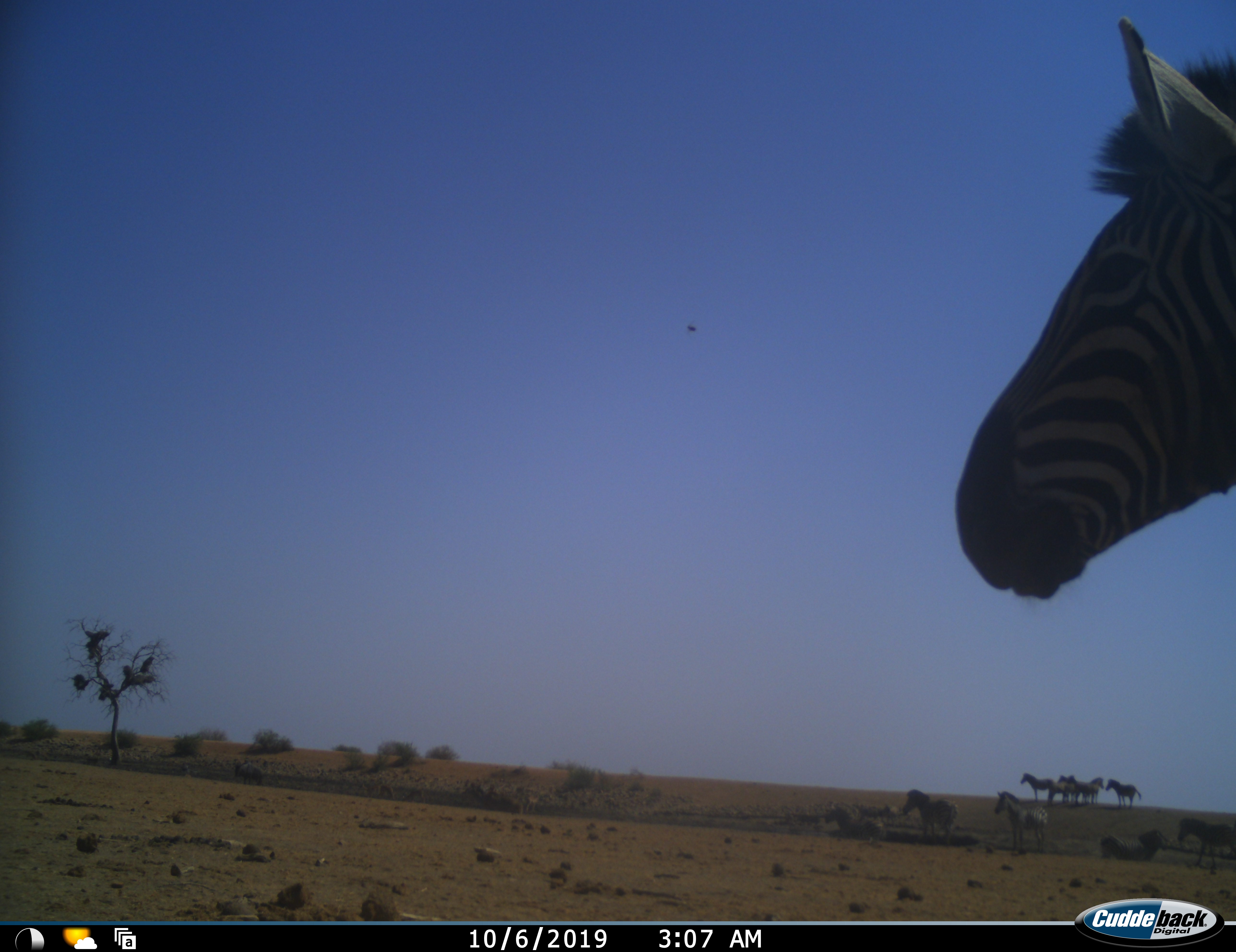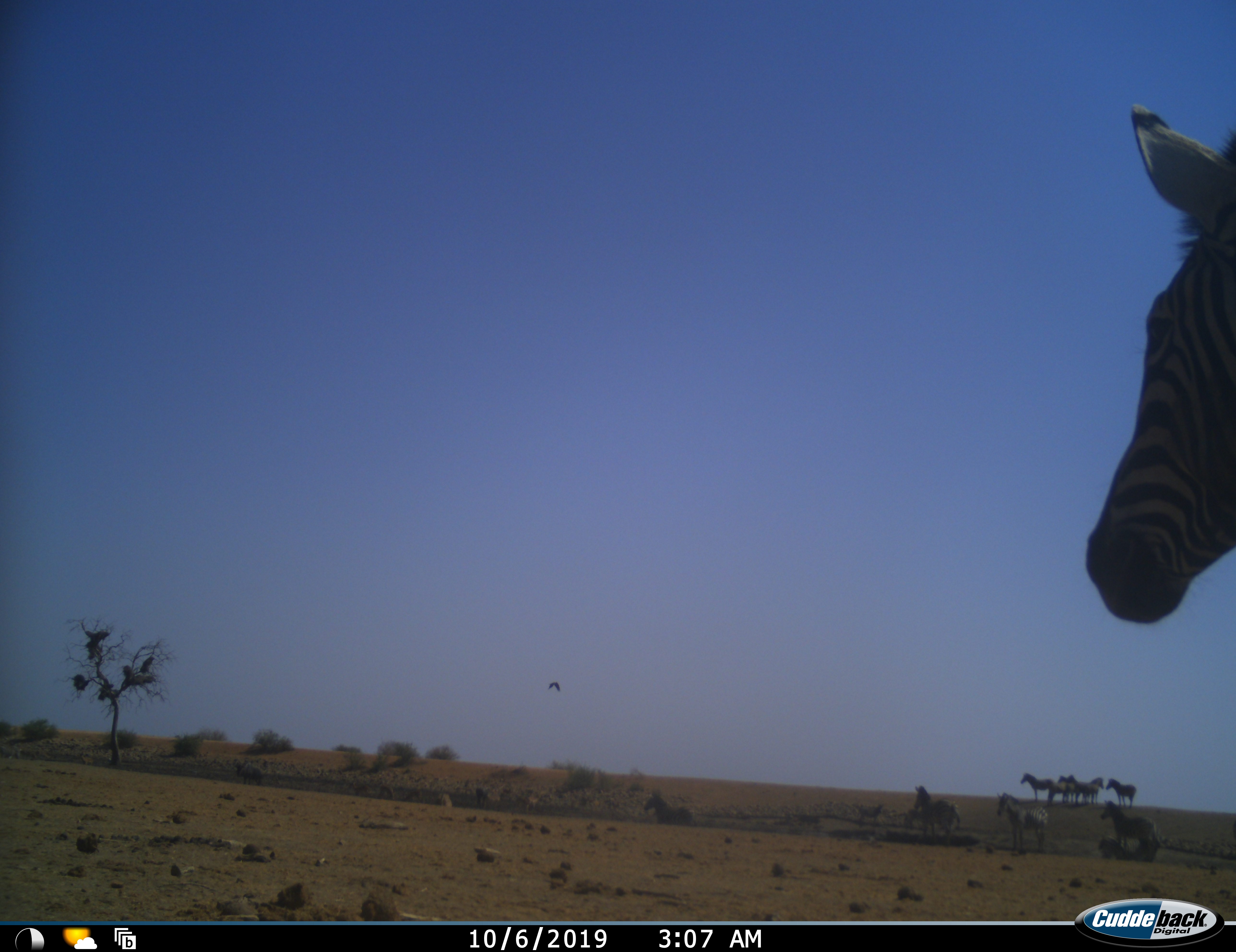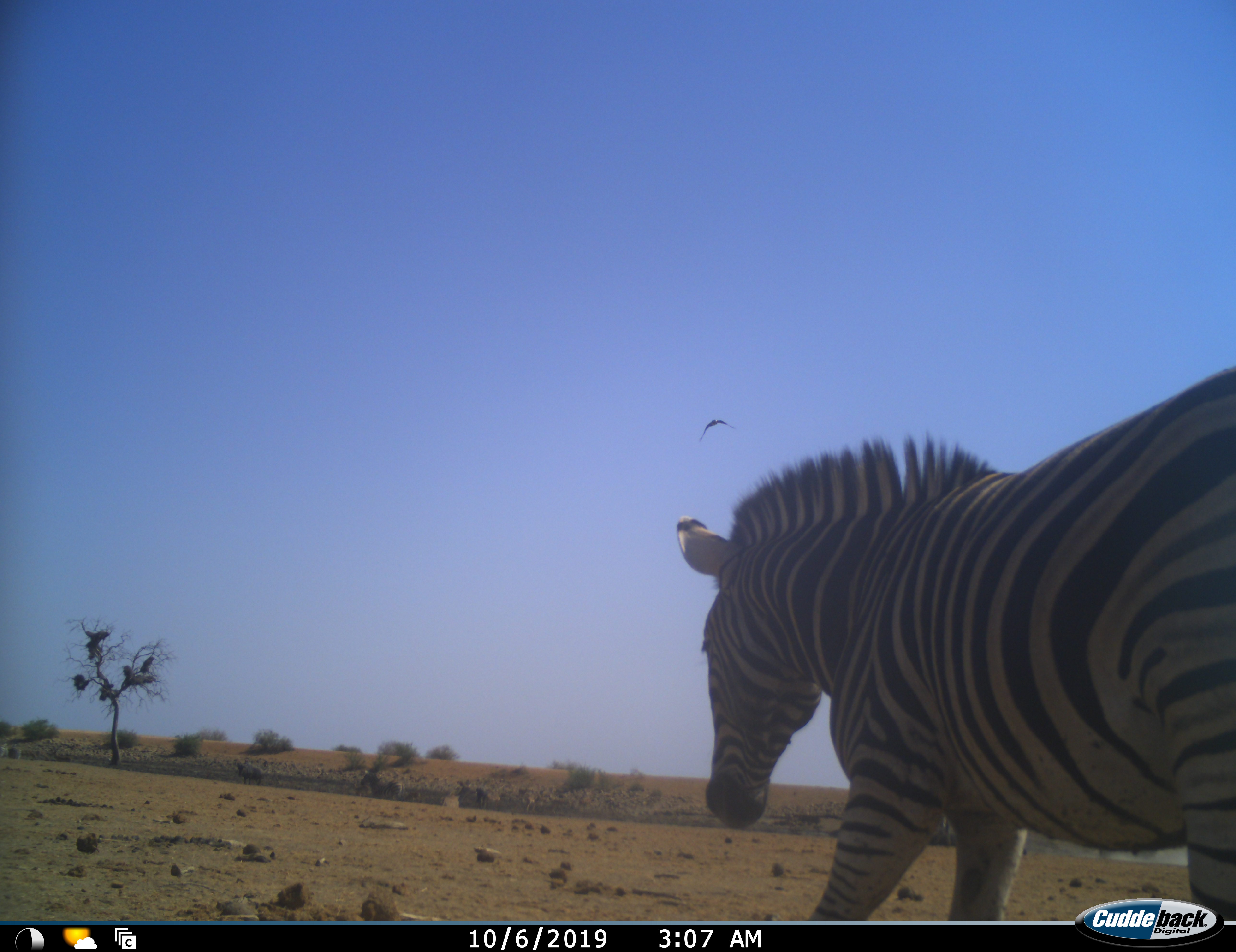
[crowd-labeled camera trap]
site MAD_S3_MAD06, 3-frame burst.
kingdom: Animalia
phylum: Chordata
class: Mammalia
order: Perissodactyla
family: Equidae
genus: Equus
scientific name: Equus quagga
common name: plains zebra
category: zebraplains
Zebraplains (plains zebra) (Equus quagga), count 11-50. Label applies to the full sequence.